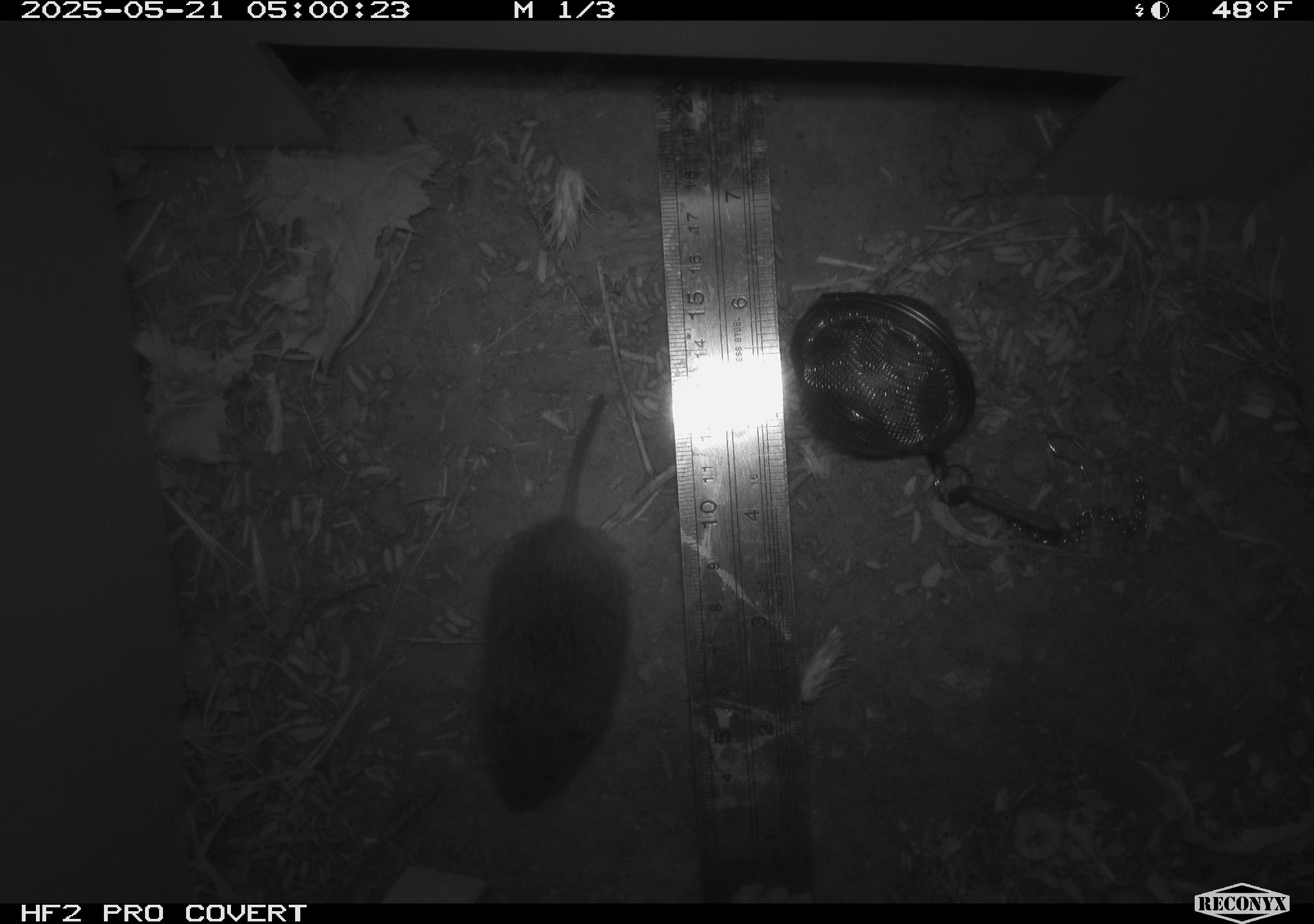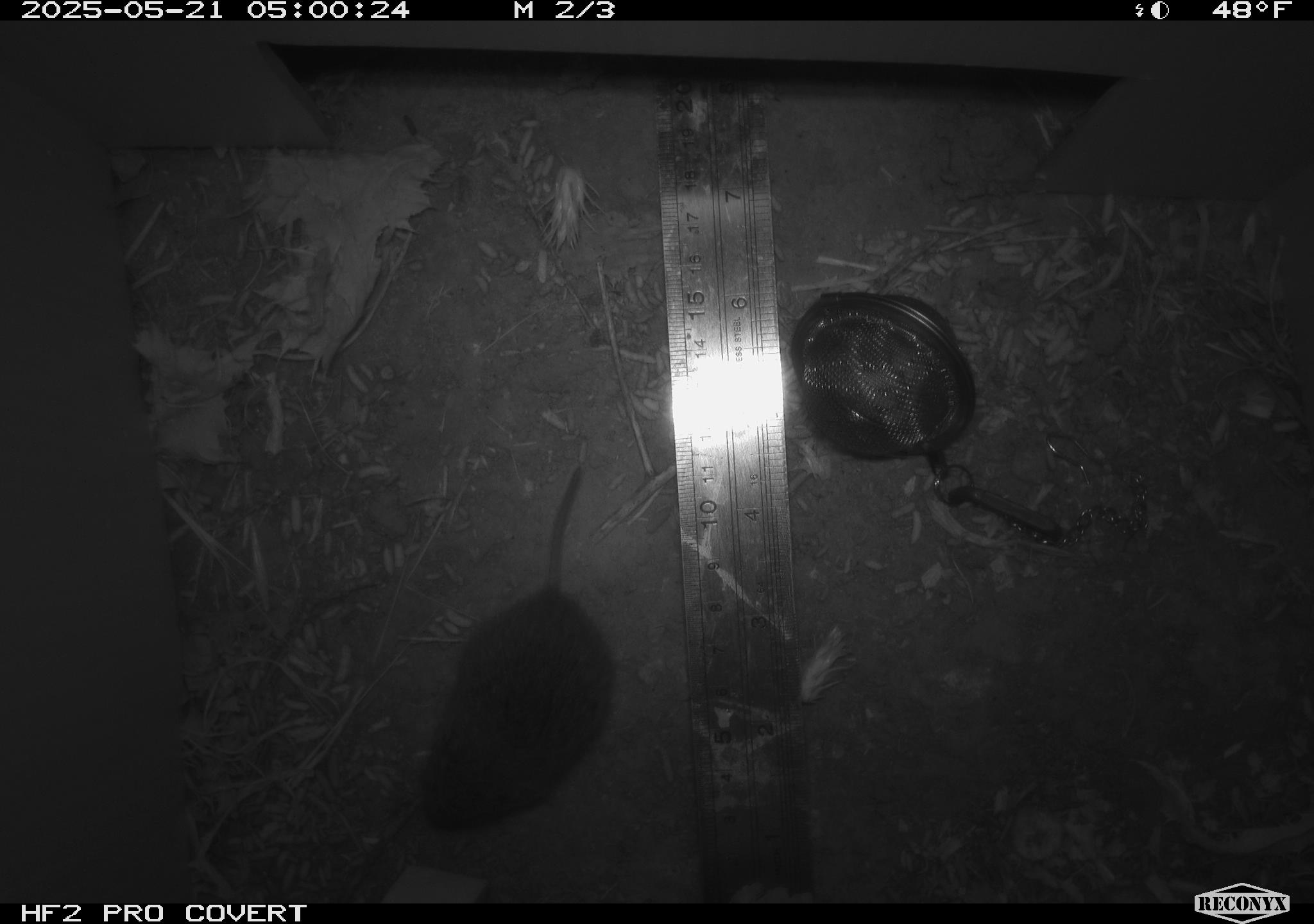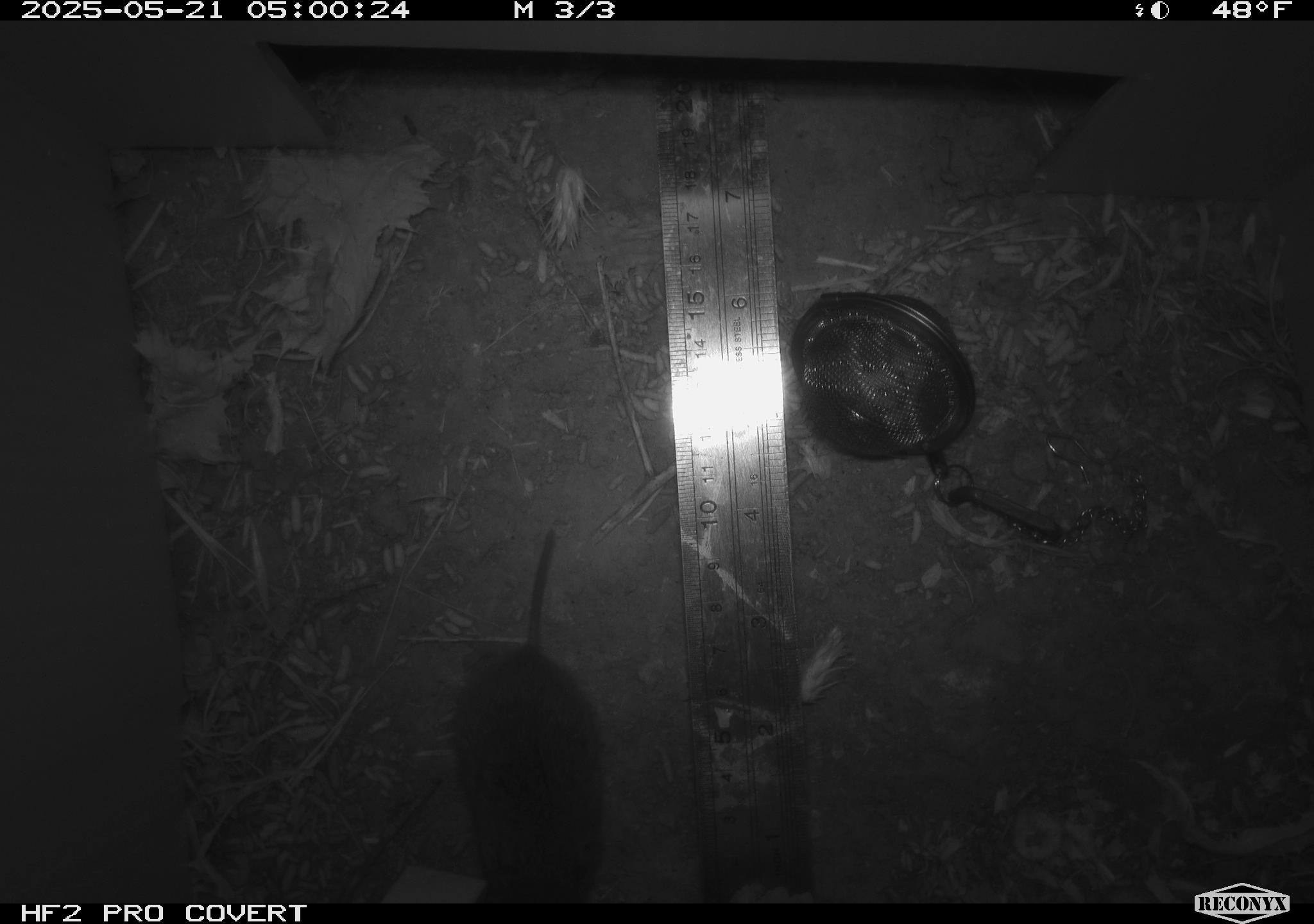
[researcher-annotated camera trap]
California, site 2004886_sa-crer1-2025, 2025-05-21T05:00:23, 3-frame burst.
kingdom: Animalia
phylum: Chordata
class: Mammalia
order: Rodentia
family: Cricetidae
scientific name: Arvicolinae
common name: voles, lemmings, and muskrats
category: arvicolinae subfamily